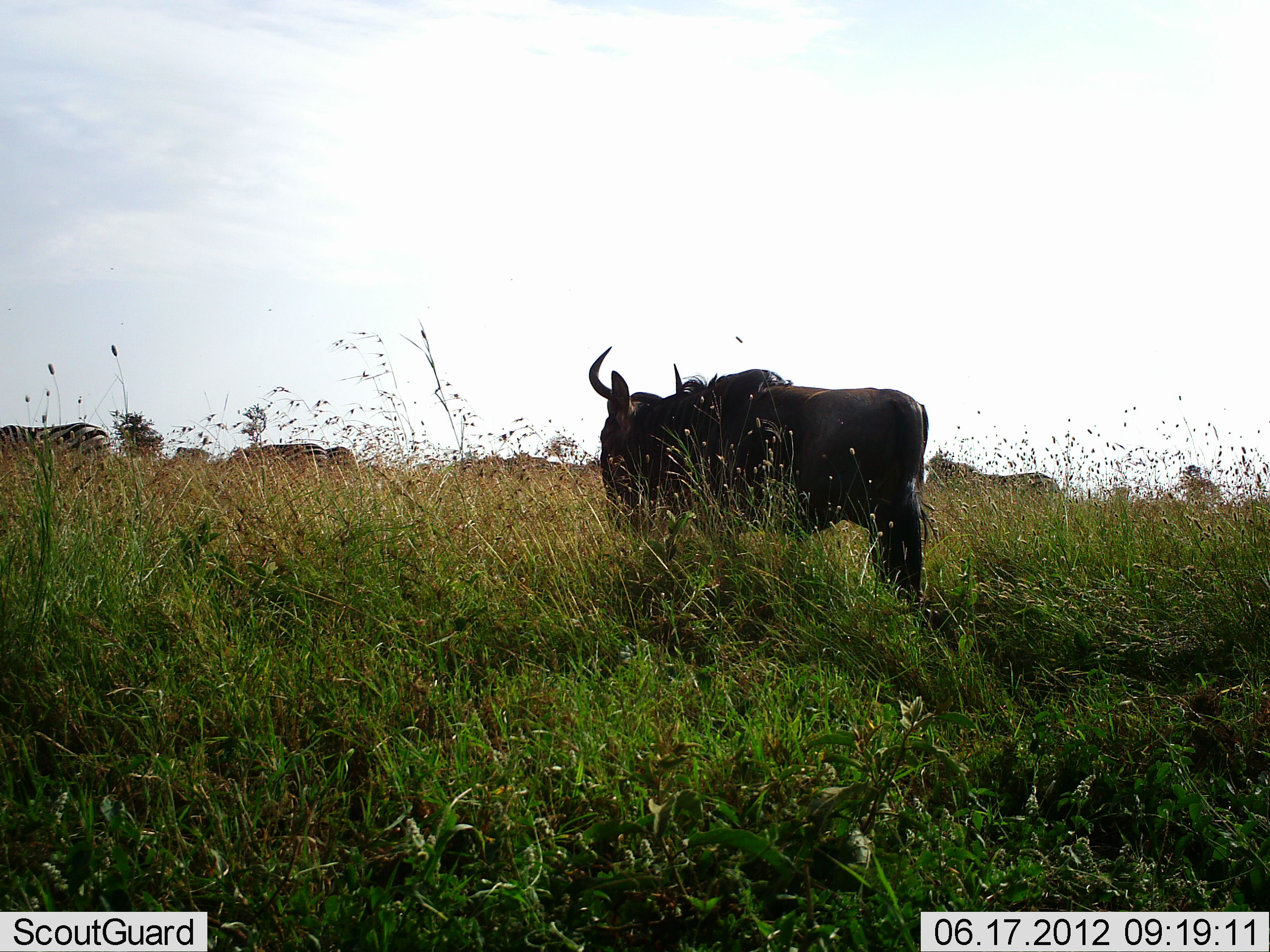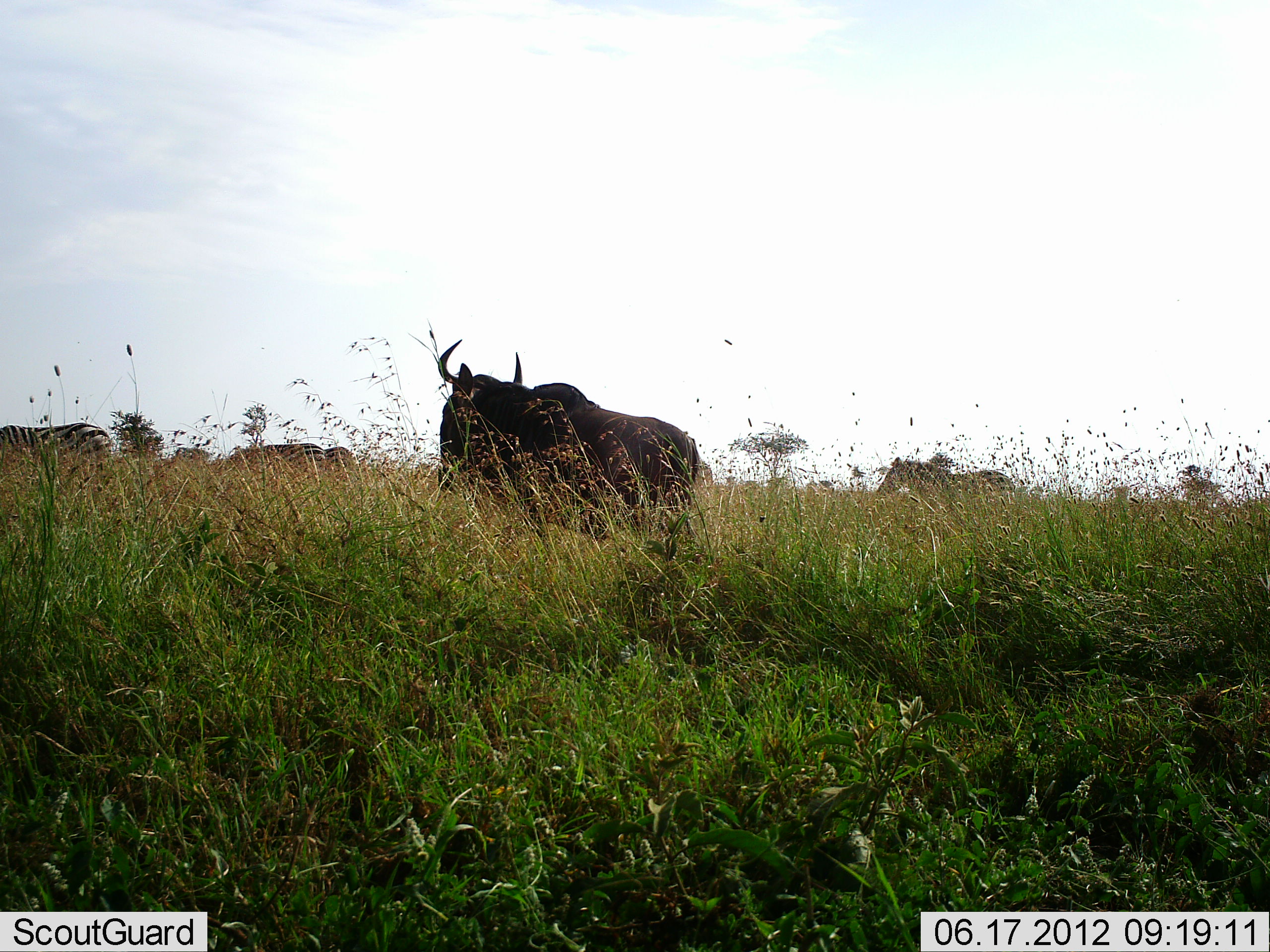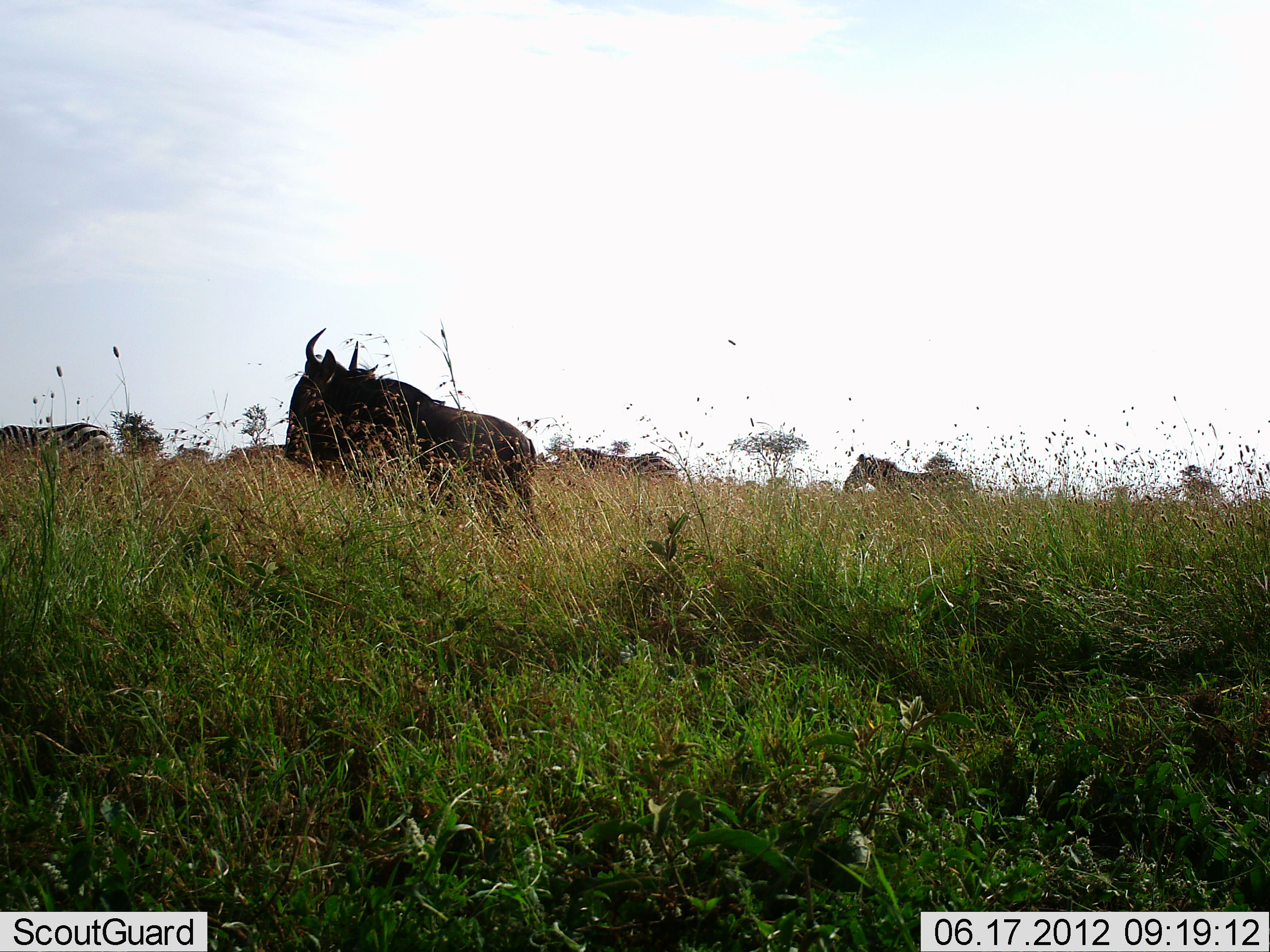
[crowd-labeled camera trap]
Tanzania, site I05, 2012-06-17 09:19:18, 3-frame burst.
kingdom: Animalia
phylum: Chordata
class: Mammalia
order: Artiodactyla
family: Bovidae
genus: Connochaetes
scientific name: Connochaetes taurinus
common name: blue wildebeest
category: wildebeest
Wildebeest (blue wildebeest) (Connochaetes taurinus), count 1. Behavior (volunteer vote fractions): standing 18%, resting 0%, moving 82%, interacting 0%. Young present (vote fraction): 0%. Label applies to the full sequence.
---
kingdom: Animalia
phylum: Chordata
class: Mammalia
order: Perissodactyla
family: Equidae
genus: Equus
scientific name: Equus quagga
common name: plains zebra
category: zebra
Zebra (plains zebra) (Equus quagga), count 4. Behavior (volunteer vote fractions): standing 50%, resting 0%, moving 80%, interacting 0%. Young present (vote fraction): 0%. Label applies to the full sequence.